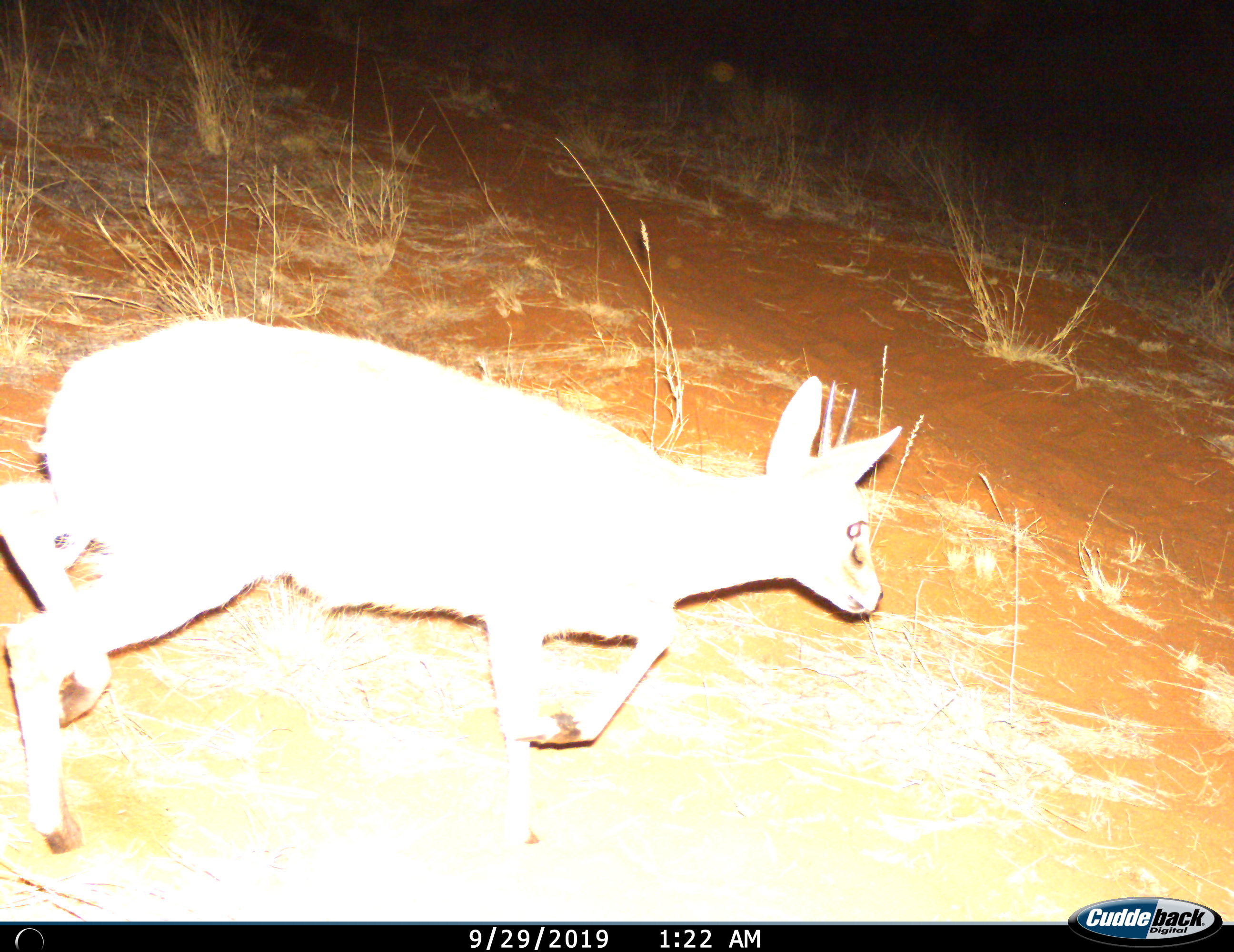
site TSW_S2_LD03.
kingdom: Animalia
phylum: Chordata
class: Mammalia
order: Artiodactyla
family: Bovidae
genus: Sylvicapra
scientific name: Sylvicapra grimmia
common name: common duiker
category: duikercommongrey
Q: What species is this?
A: Duikercommongrey (common duiker) (Sylvicapra grimmia).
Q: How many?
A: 1.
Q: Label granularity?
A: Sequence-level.